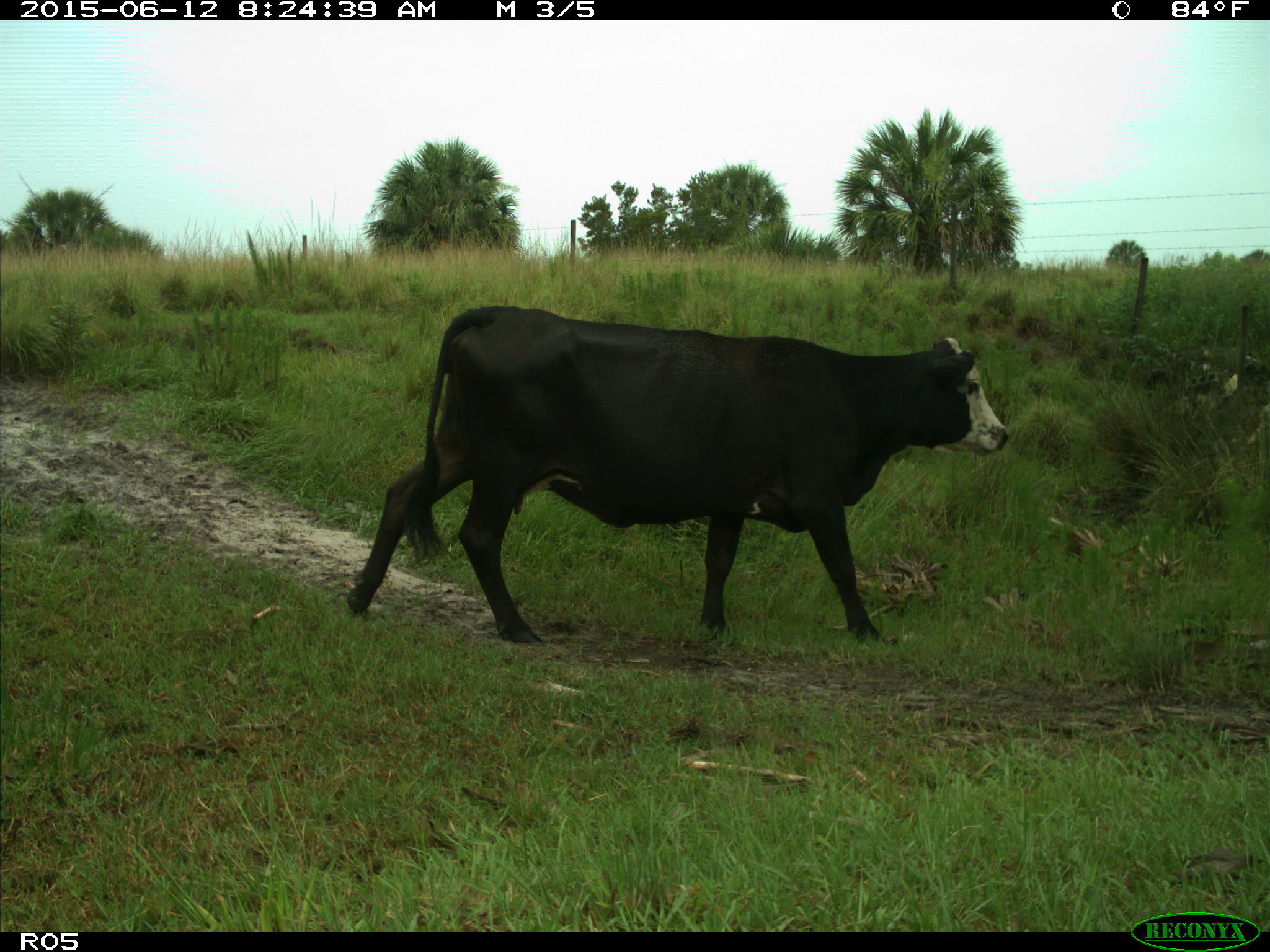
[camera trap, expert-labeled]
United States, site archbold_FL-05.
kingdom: Animalia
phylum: Chordata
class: Mammalia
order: Artiodactyla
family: Bovidae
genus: Bos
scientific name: Bos taurus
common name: domestic cow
Bos taurus (domestic cow).